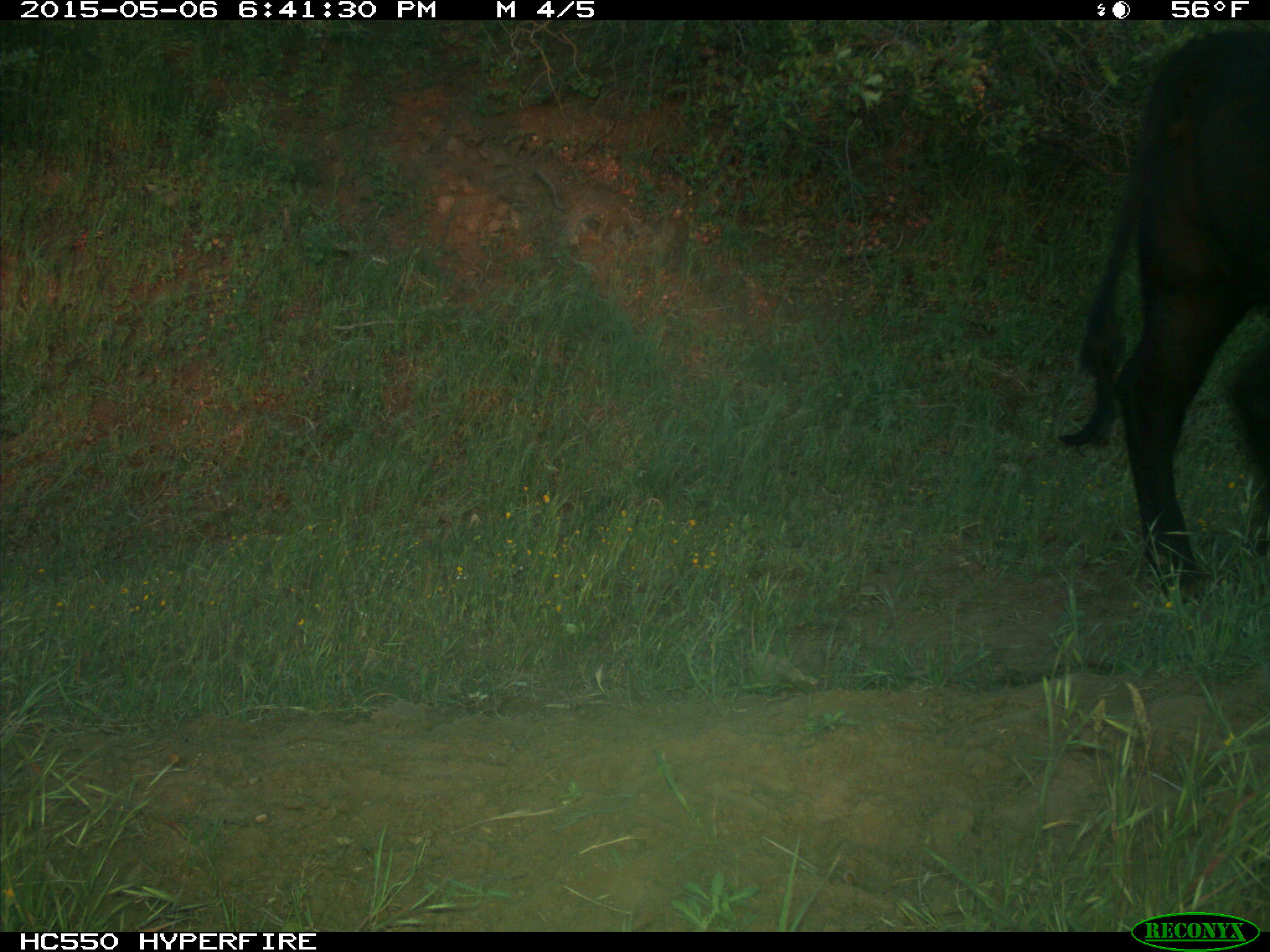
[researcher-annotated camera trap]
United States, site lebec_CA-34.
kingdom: Animalia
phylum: Chordata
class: Mammalia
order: Artiodactyla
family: Bovidae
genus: Bos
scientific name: Bos taurus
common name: domestic cow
Bos taurus (domestic cow).